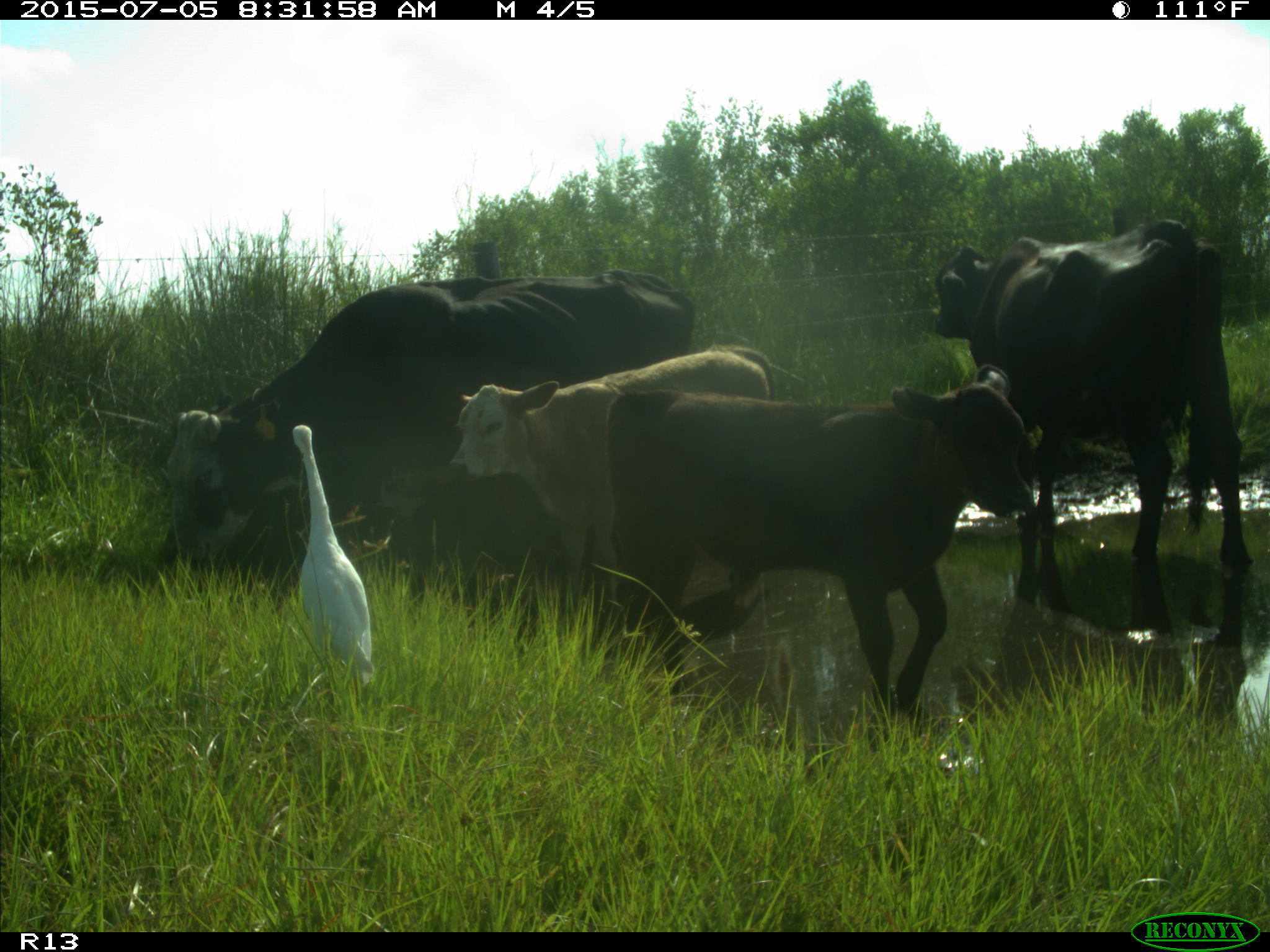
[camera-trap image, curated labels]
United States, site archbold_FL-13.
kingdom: Animalia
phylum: Chordata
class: Mammalia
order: Artiodactyla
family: Bovidae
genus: Bos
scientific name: Bos taurus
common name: domestic cow